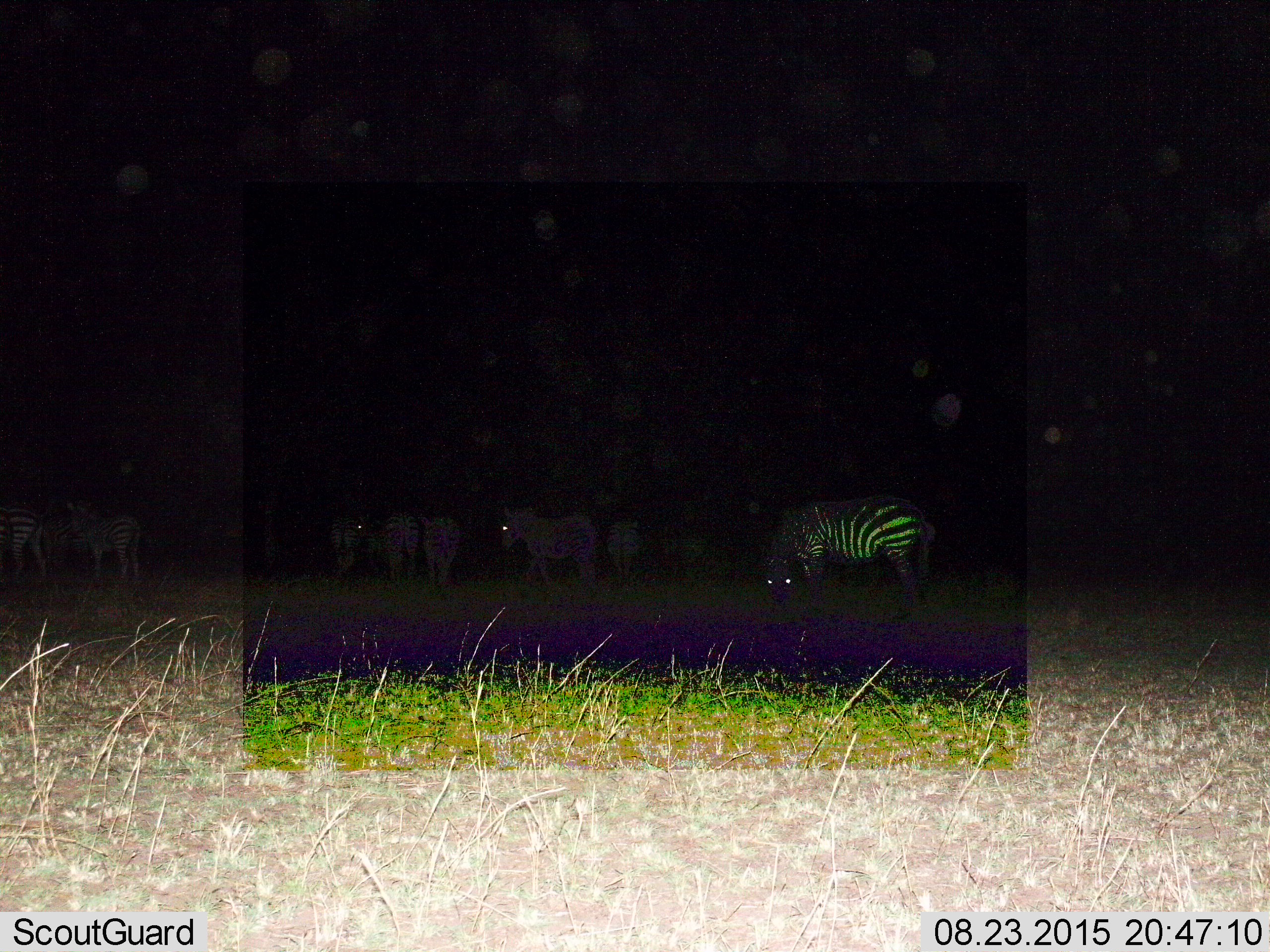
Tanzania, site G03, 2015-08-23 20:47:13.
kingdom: Animalia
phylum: Chordata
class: Mammalia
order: Perissodactyla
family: Equidae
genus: Equus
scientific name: Equus quagga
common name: plains zebra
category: zebra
Zebra (plains zebra) (Equus quagga), count 9. Behavior (volunteer vote fractions): standing 78%, resting 11%, moving 28%, interacting 0%. Young present (vote fraction): 0%. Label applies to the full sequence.